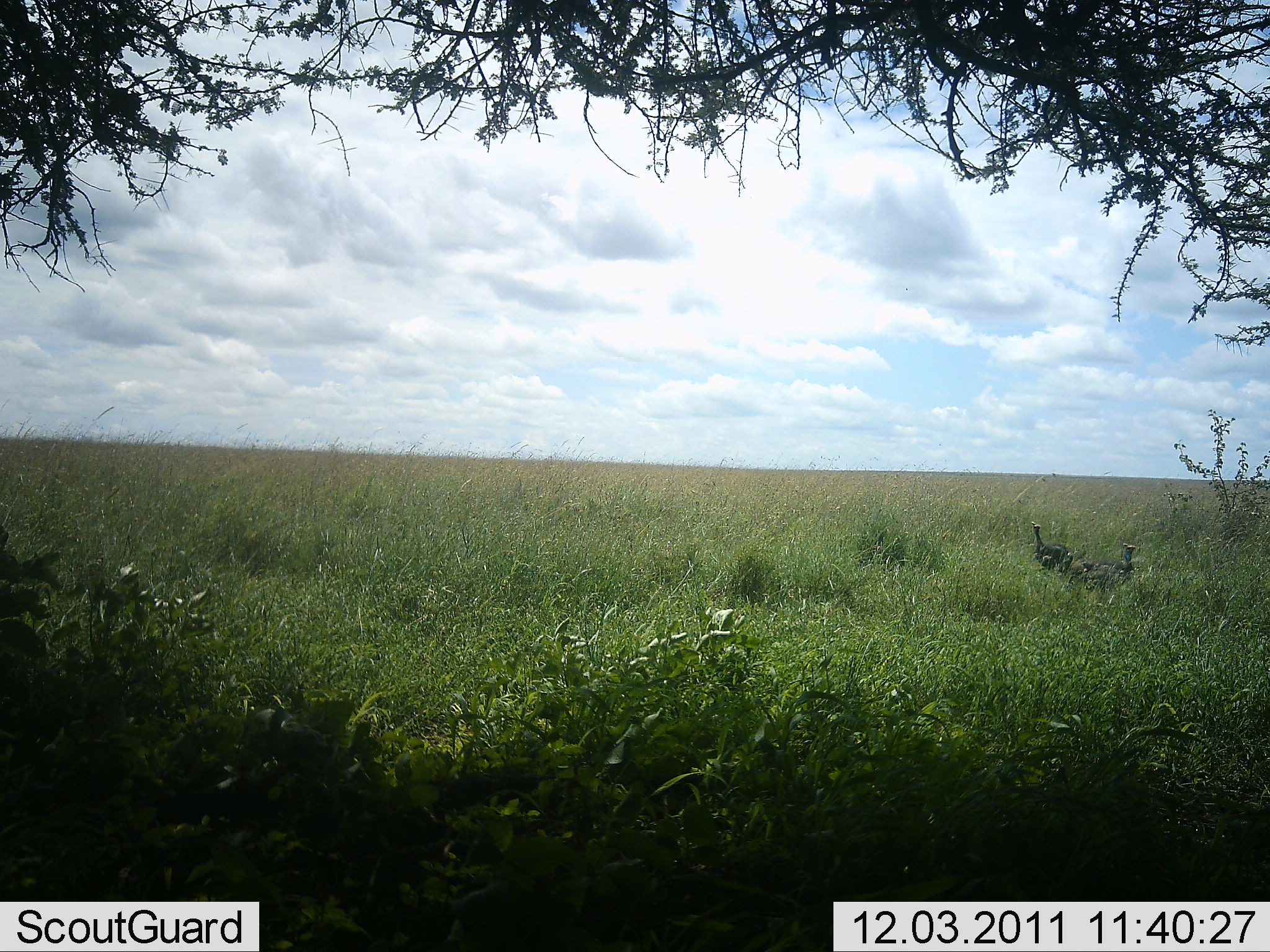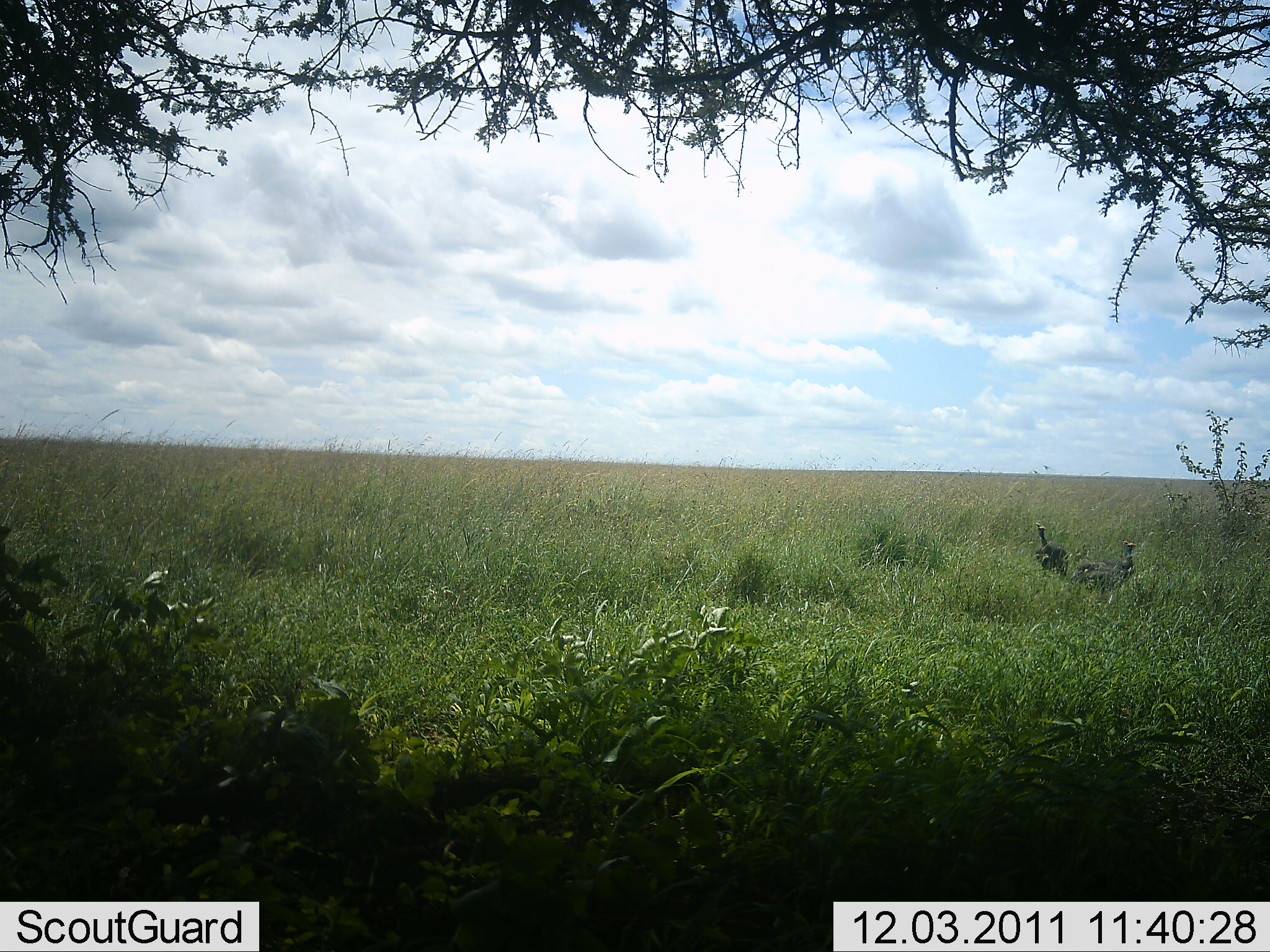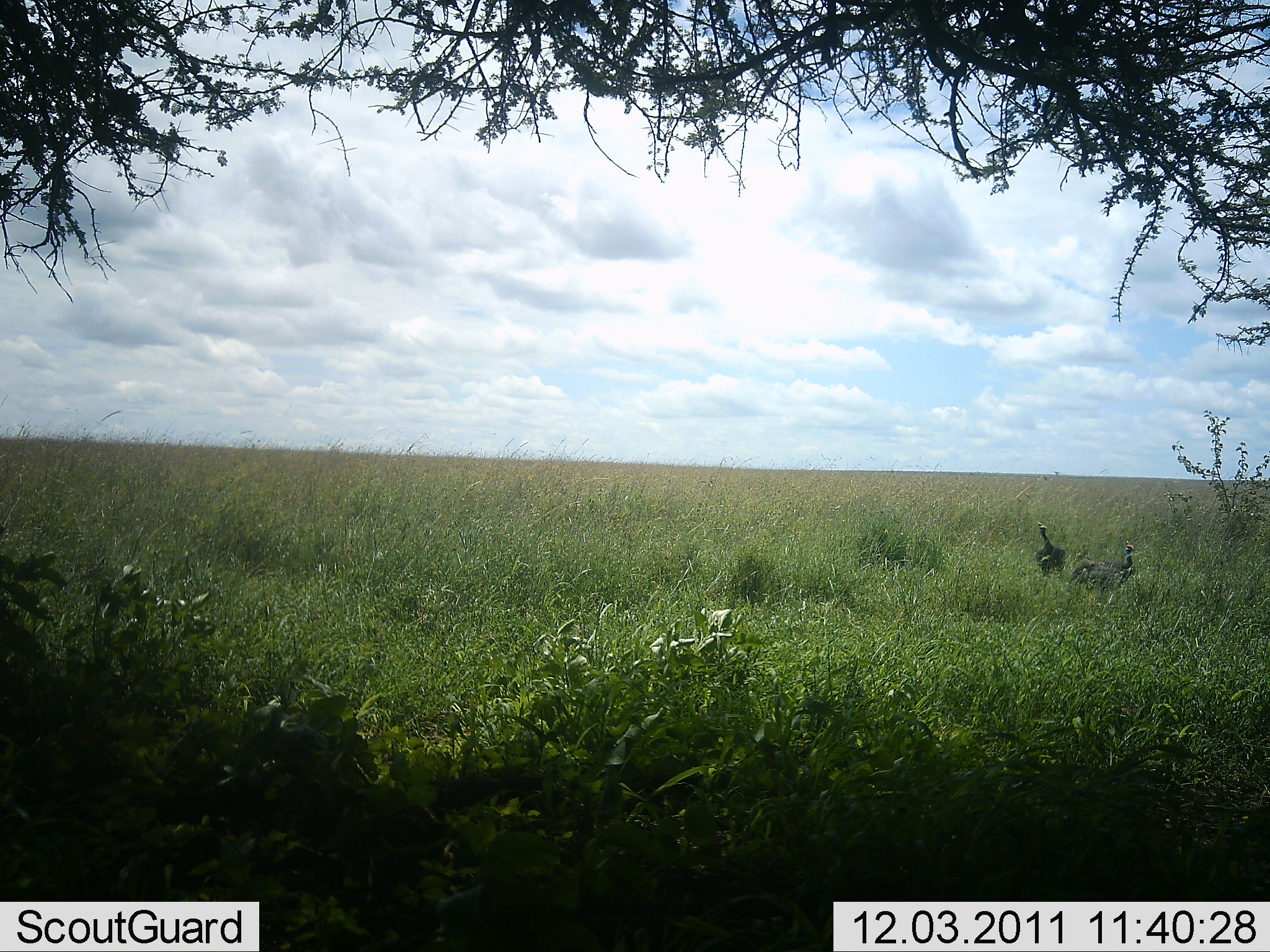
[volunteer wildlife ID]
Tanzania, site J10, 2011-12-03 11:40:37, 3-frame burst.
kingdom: Animalia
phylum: Chordata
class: Aves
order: Galliformes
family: Numididae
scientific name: Numididae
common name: guinea fowl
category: guineafowl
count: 2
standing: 83%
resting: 17%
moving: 8%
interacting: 0%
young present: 0%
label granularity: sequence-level